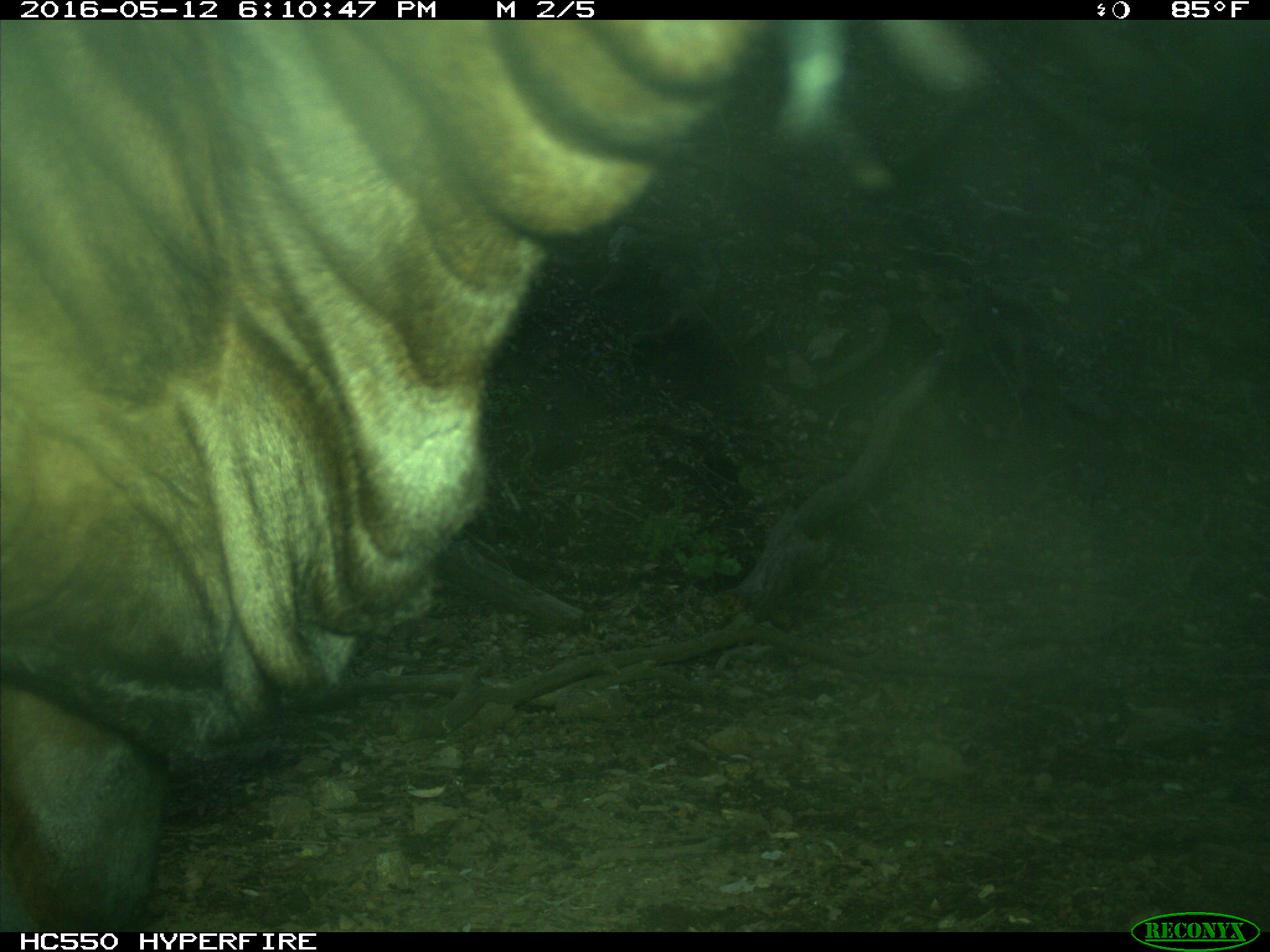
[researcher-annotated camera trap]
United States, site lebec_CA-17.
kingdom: Animalia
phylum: Chordata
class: Mammalia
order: Artiodactyla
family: Bovidae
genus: Bos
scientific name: Bos taurus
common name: domestic cow